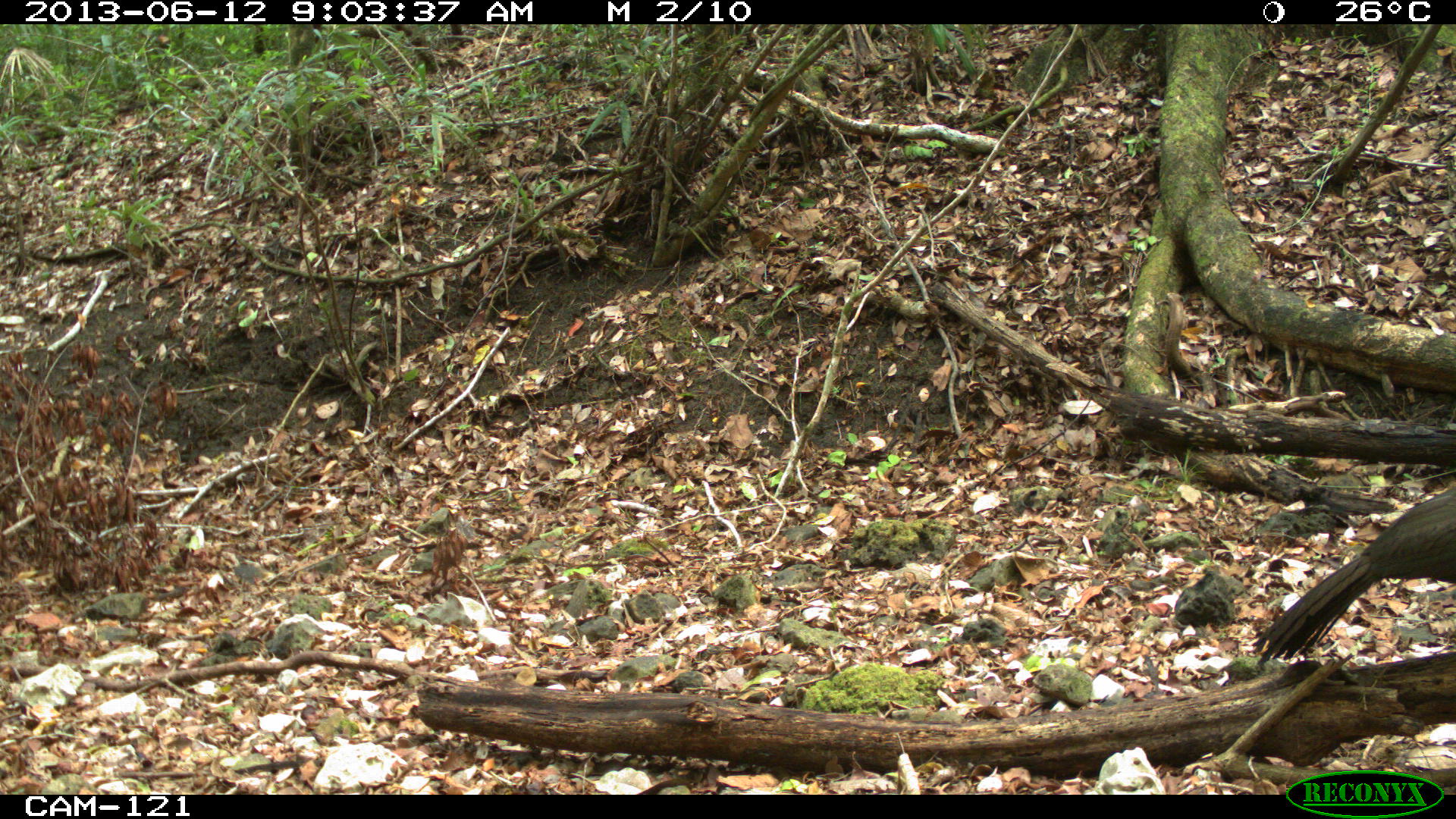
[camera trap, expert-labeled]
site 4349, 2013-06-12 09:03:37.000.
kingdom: Animalia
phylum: Chordata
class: Aves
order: Galliformes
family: Cracidae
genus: Penelope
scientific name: Penelope purpurascens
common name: crested guan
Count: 1.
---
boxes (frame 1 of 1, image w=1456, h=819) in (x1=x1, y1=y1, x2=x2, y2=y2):
penelope purpurascens: (x1=1248, y1=484, x2=1456, y2=667)